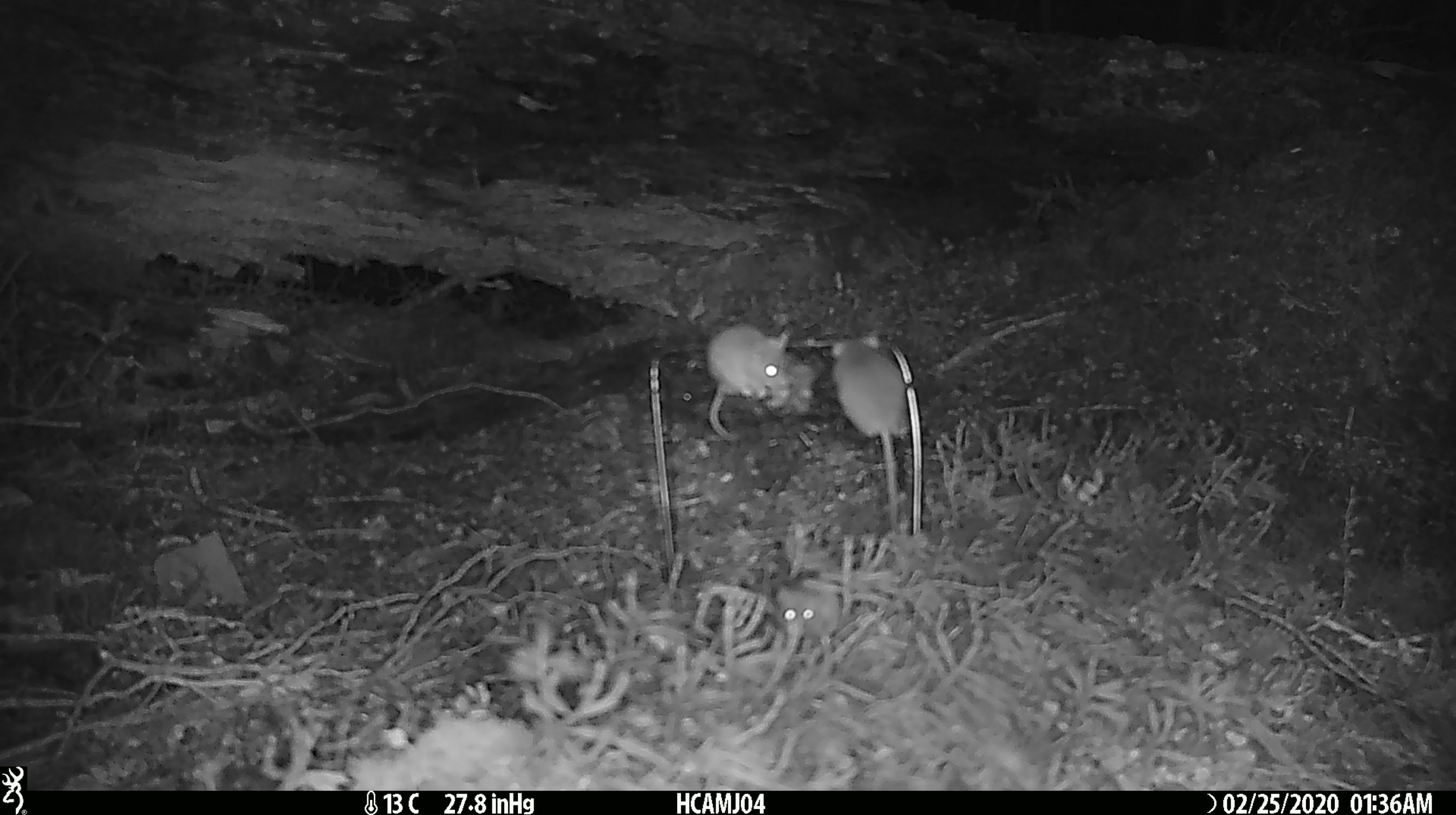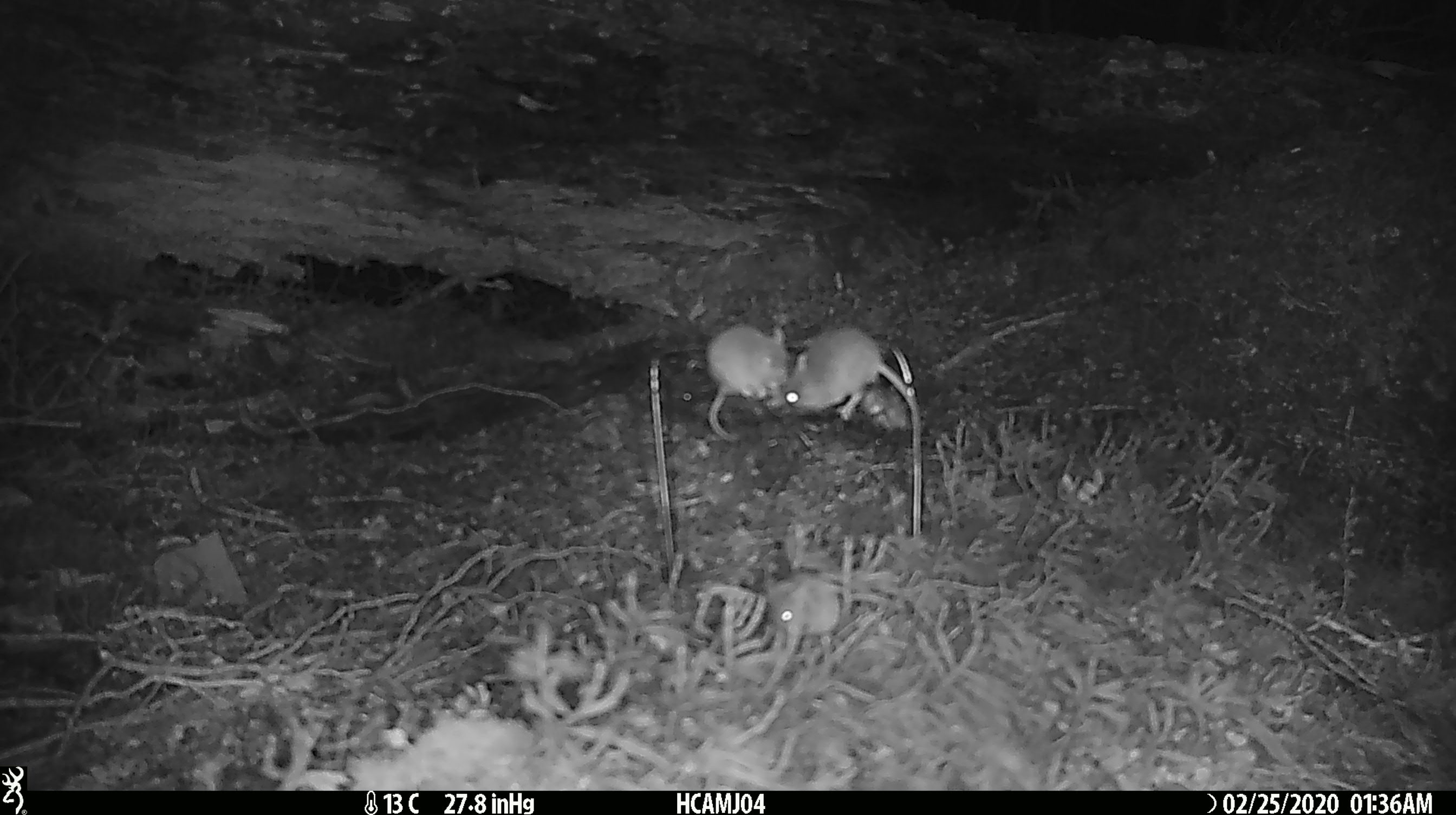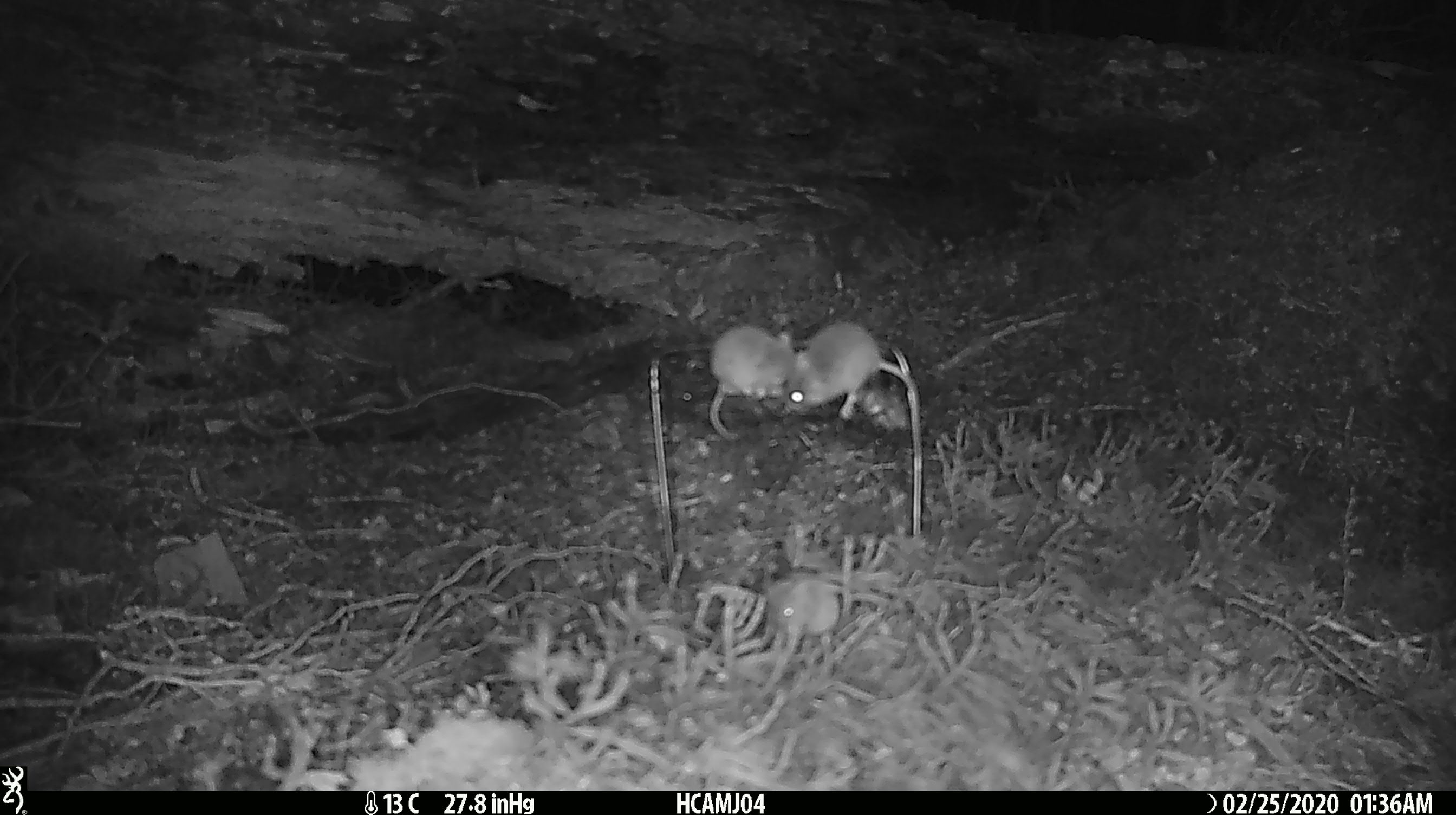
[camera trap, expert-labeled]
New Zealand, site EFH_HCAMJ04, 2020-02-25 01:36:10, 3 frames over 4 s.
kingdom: Animalia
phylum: Chordata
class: Mammalia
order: Rodentia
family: Muridae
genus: Mus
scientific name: Mus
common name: mouse